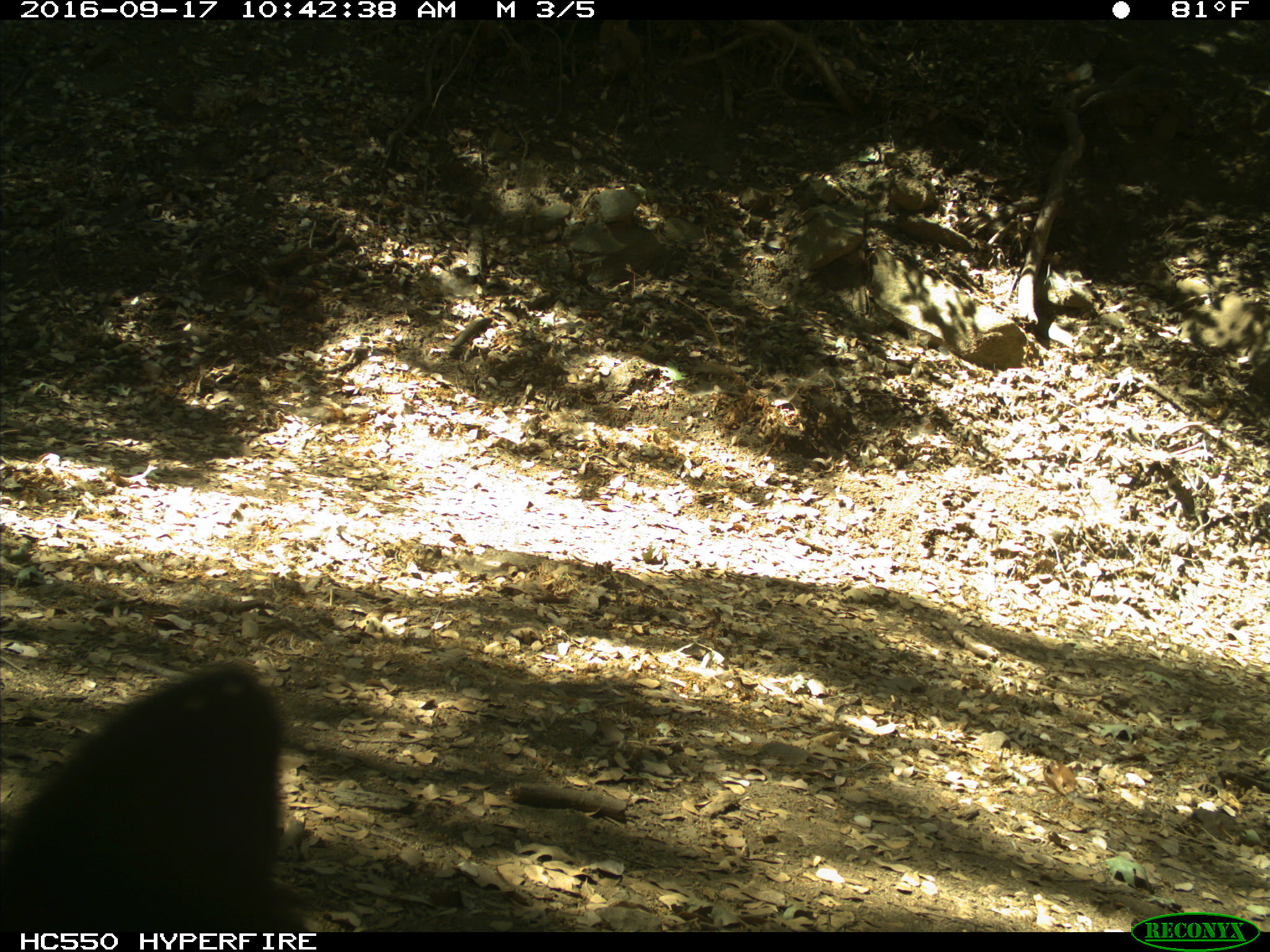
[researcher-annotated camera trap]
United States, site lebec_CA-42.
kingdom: Animalia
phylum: Chordata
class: Mammalia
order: Carnivora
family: Ursidae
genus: Ursus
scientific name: Ursus americanus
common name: american black bear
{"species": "Ursus americanus (american black bear)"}